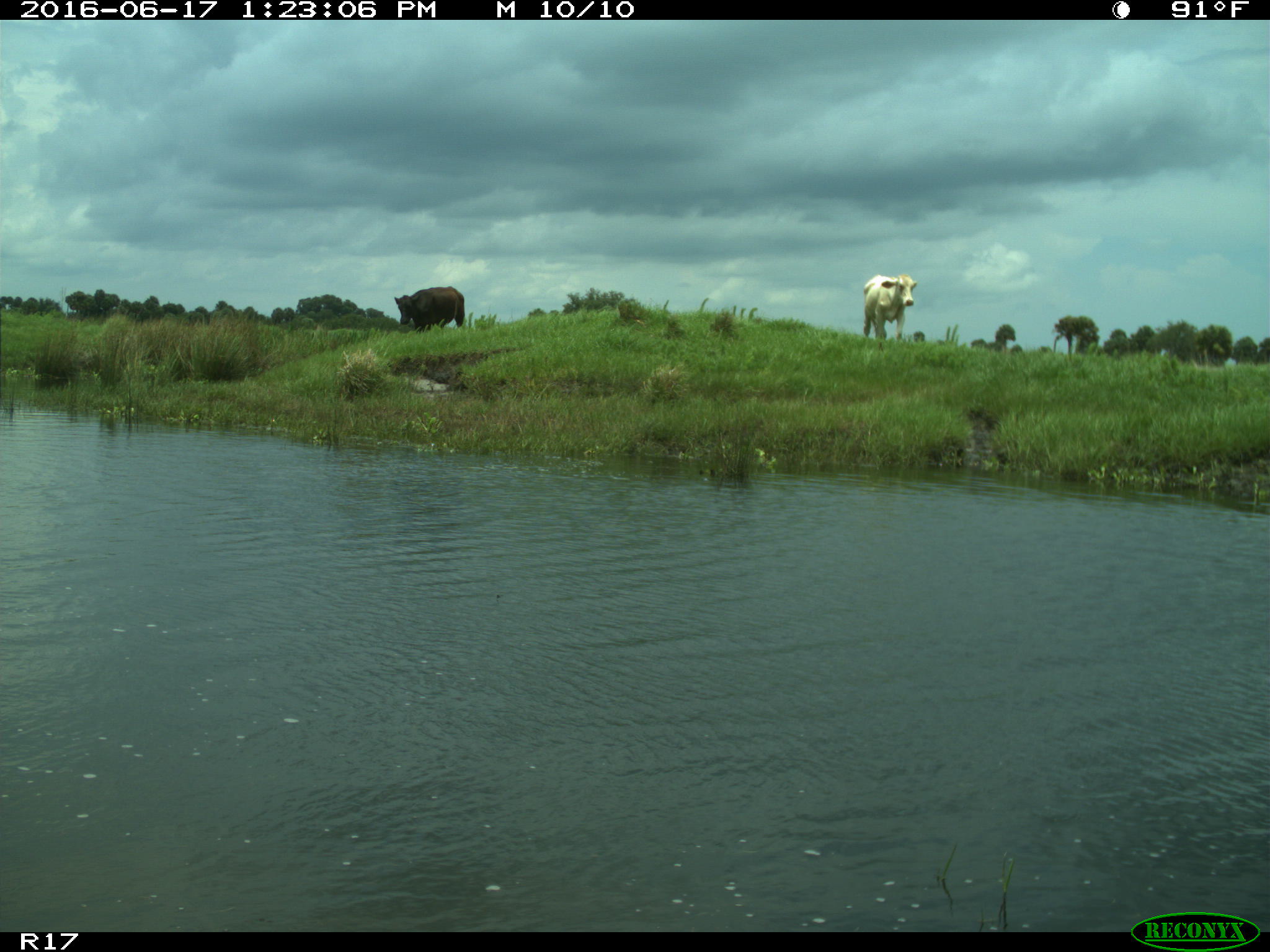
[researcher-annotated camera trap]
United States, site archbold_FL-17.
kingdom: Animalia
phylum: Chordata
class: Mammalia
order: Artiodactyla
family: Bovidae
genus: Bos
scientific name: Bos taurus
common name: domestic cow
Bos taurus (domestic cow).